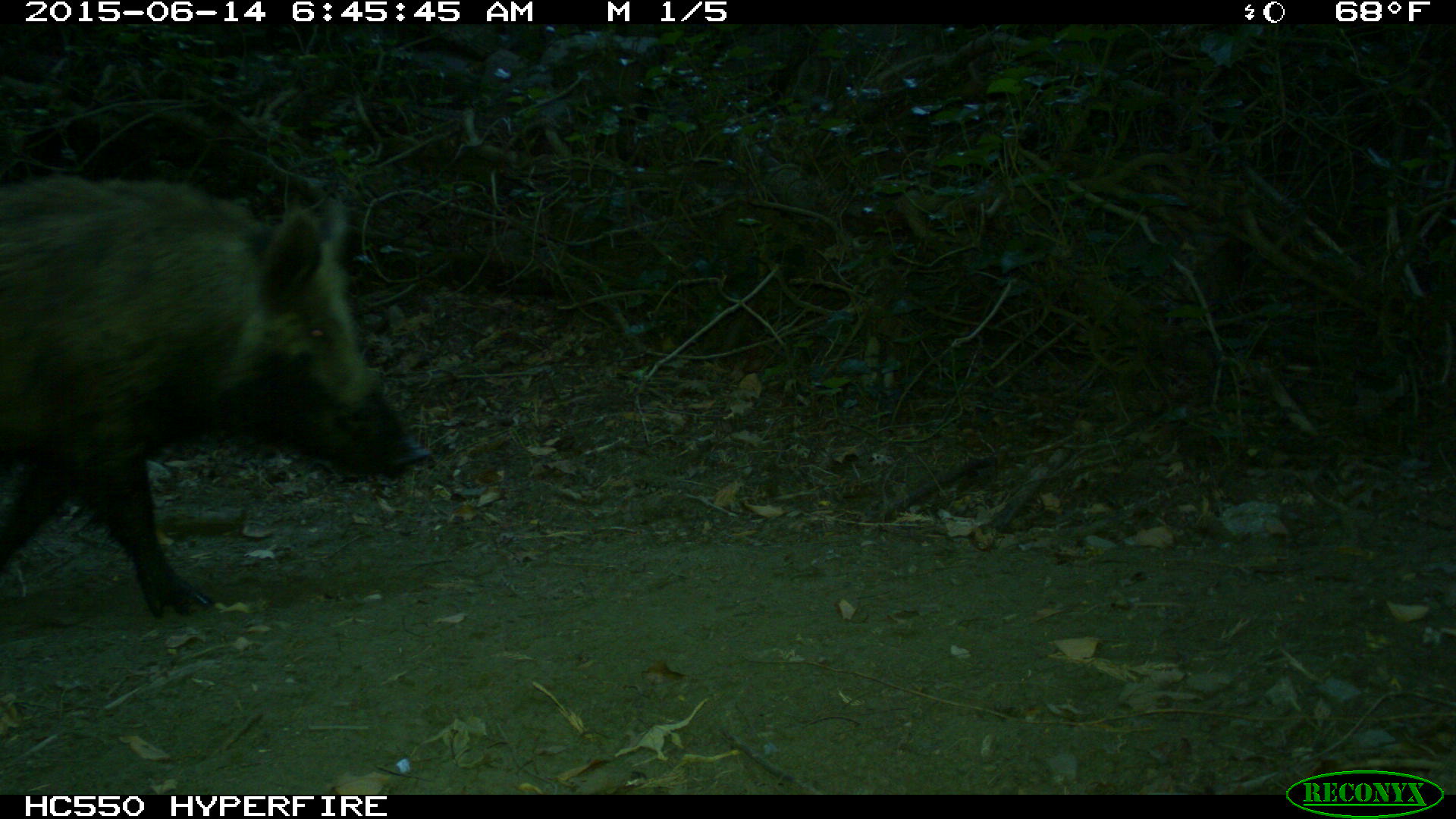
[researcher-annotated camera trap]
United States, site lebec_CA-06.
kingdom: Animalia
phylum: Chordata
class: Mammalia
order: Artiodactyla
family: Suidae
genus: Sus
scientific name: Sus scrofa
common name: wild boar